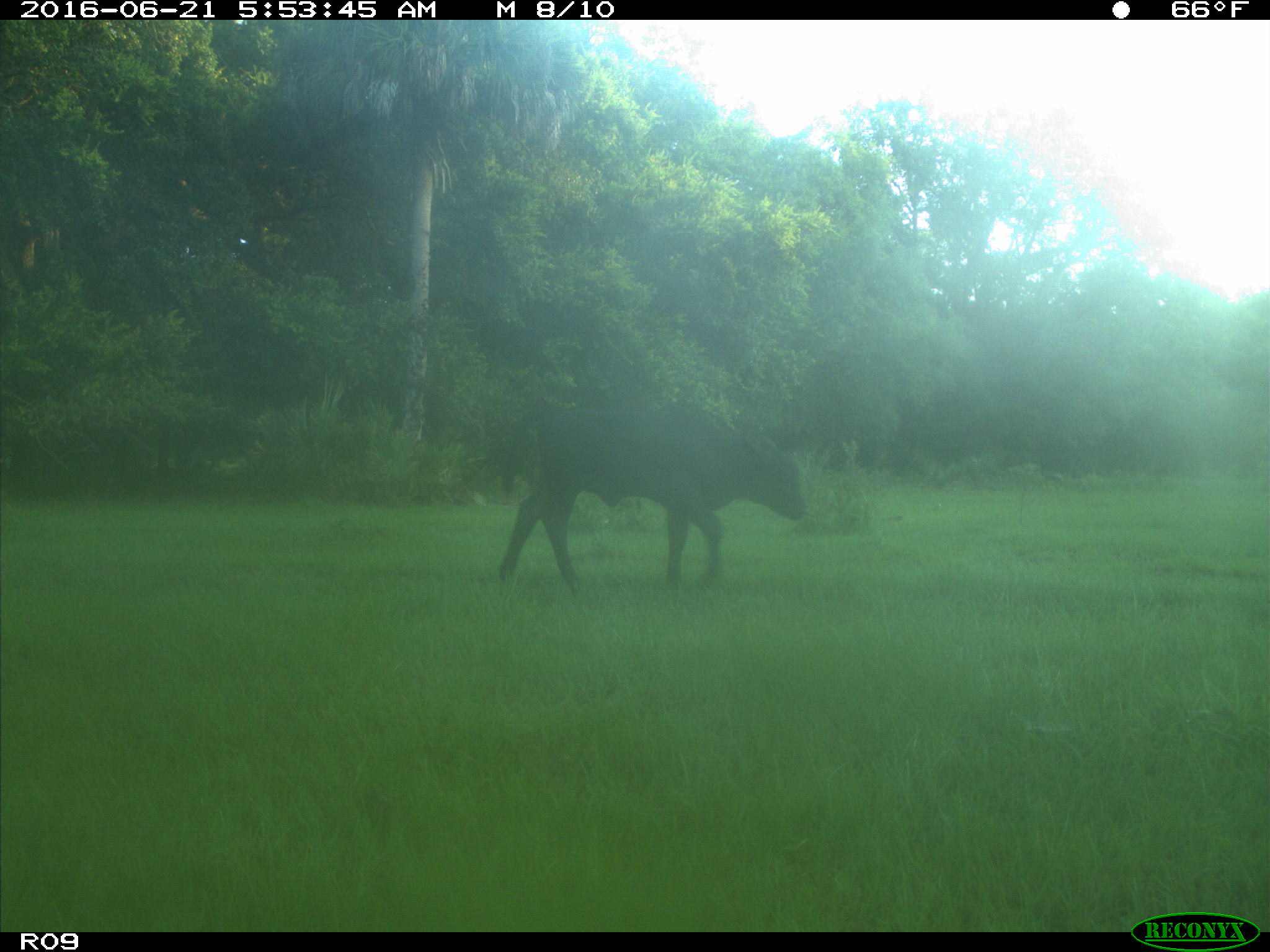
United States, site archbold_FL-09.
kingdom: Animalia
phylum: Chordata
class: Mammalia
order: Artiodactyla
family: Bovidae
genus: Bos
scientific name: Bos taurus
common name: domestic cow